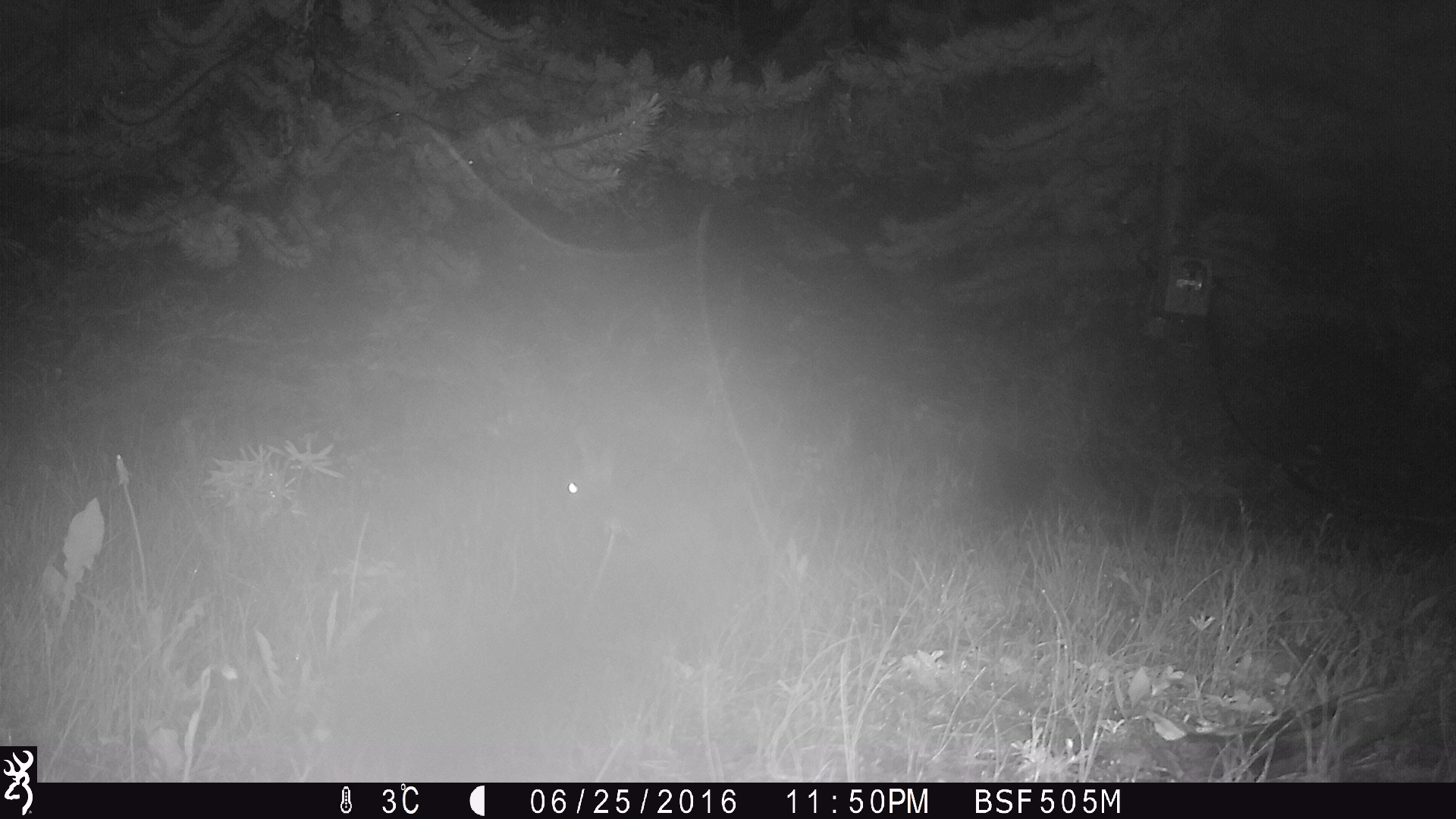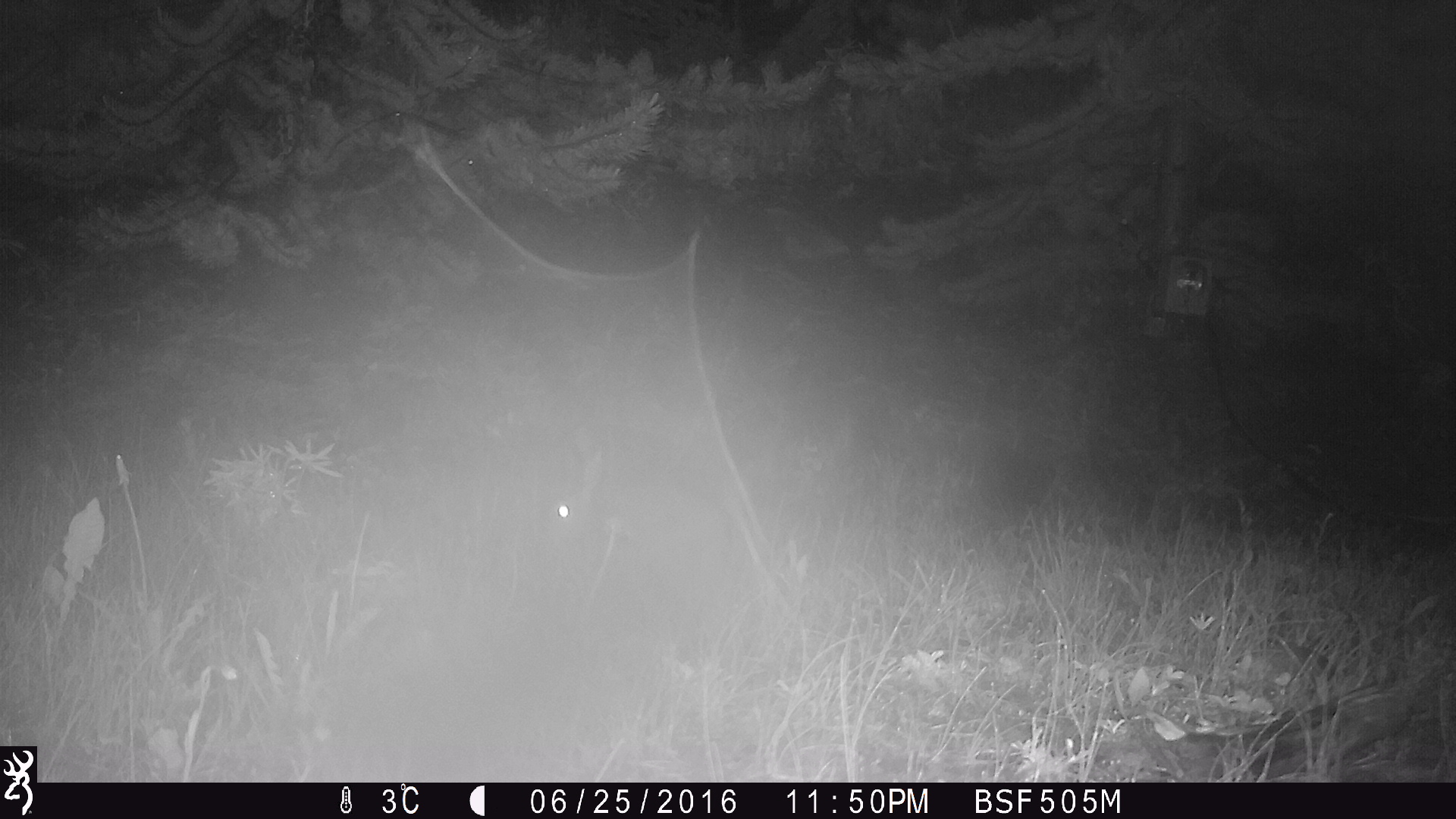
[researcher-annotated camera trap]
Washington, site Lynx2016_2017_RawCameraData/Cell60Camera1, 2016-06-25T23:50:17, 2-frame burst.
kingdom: Animalia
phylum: Chordata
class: Mammalia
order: Lagomorpha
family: Leporidae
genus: Lepus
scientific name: Lepus americanus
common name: snowshoe hare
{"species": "Lepus americanus (snowshoe hare)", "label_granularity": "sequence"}